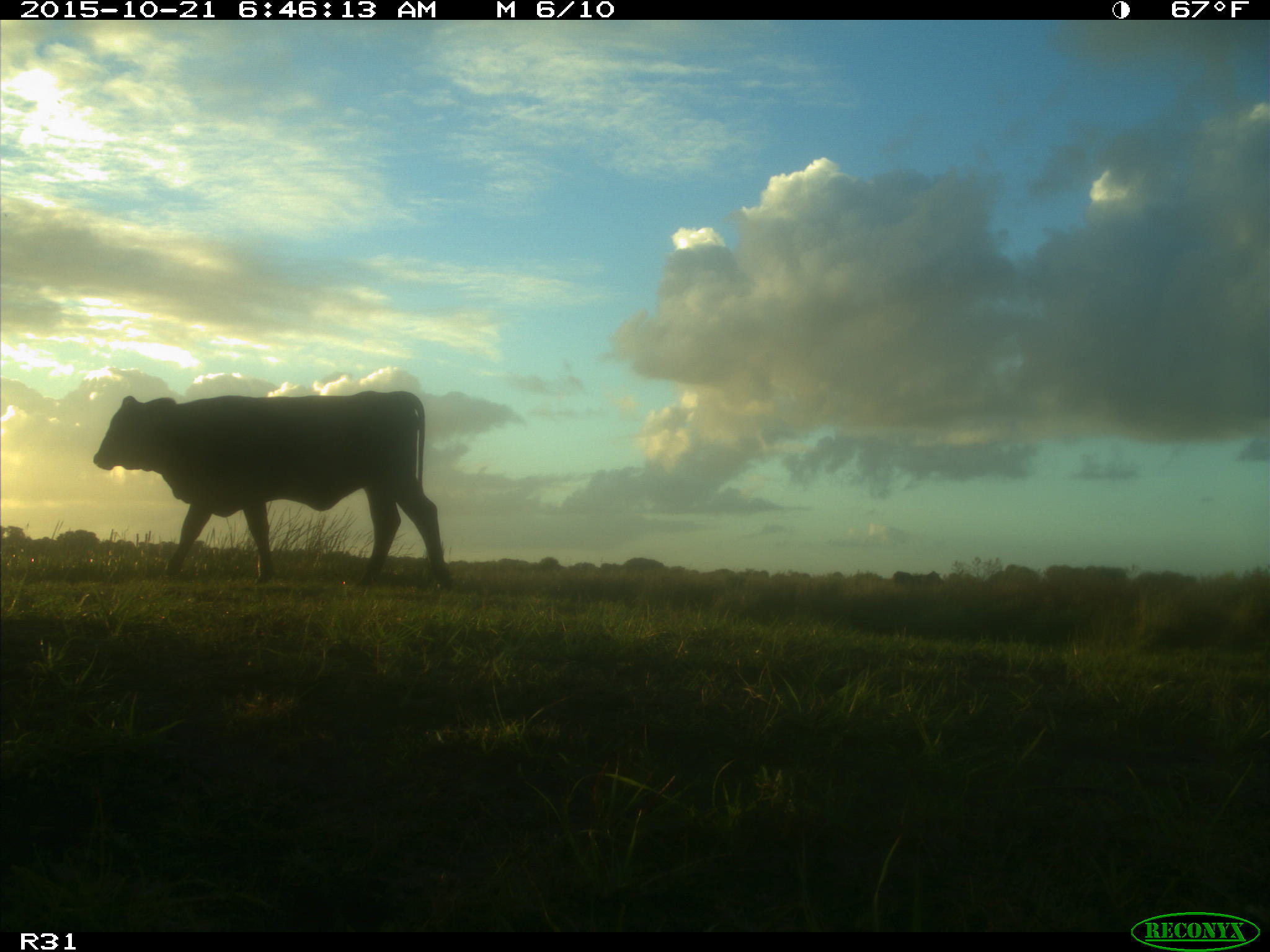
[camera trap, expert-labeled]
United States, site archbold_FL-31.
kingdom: Animalia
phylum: Chordata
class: Mammalia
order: Artiodactyla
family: Bovidae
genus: Bos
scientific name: Bos taurus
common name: domestic cow